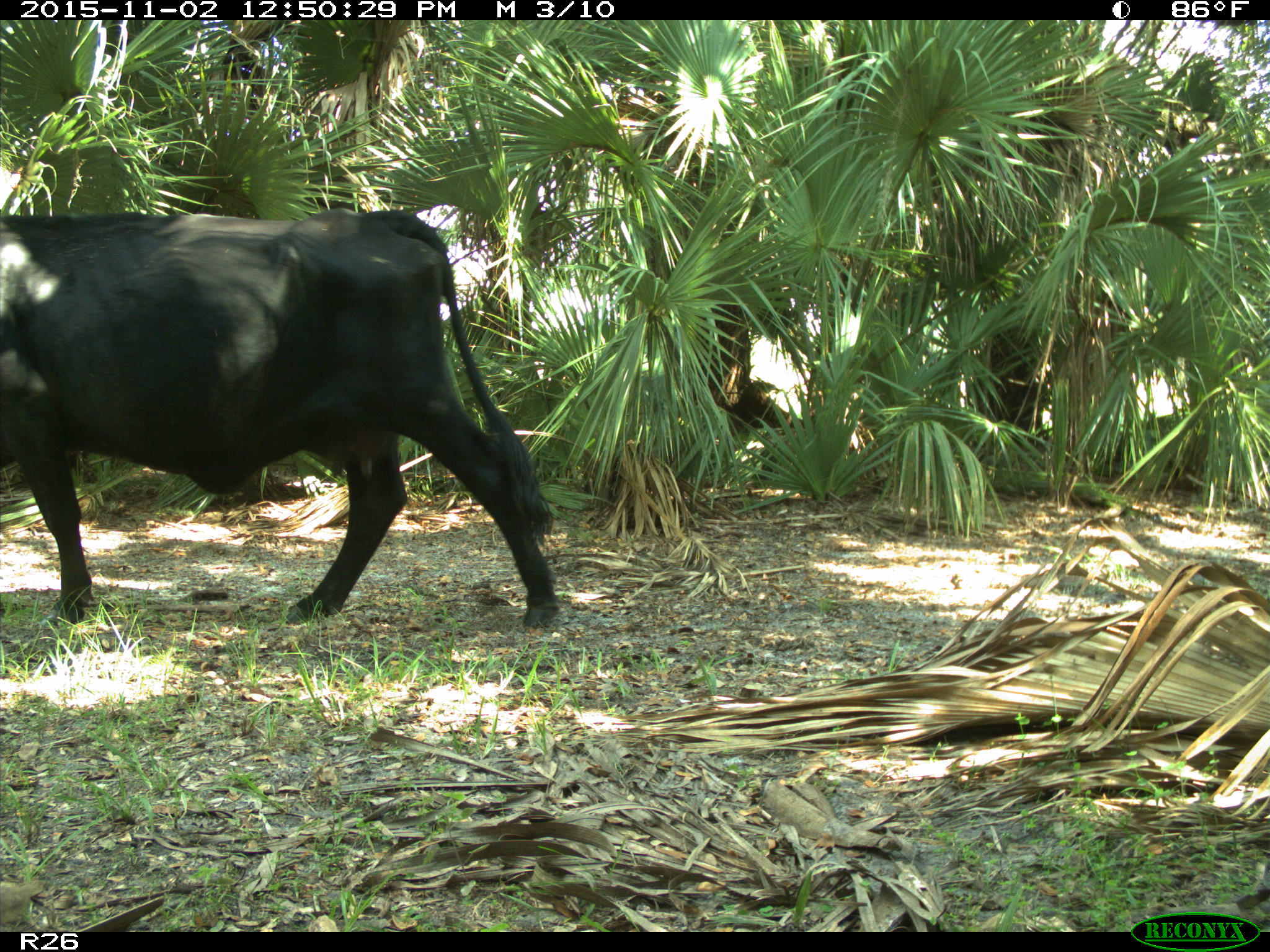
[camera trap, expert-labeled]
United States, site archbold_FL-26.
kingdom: Animalia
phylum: Chordata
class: Mammalia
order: Artiodactyla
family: Bovidae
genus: Bos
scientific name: Bos taurus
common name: domestic cow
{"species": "Bos taurus (domestic cow)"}